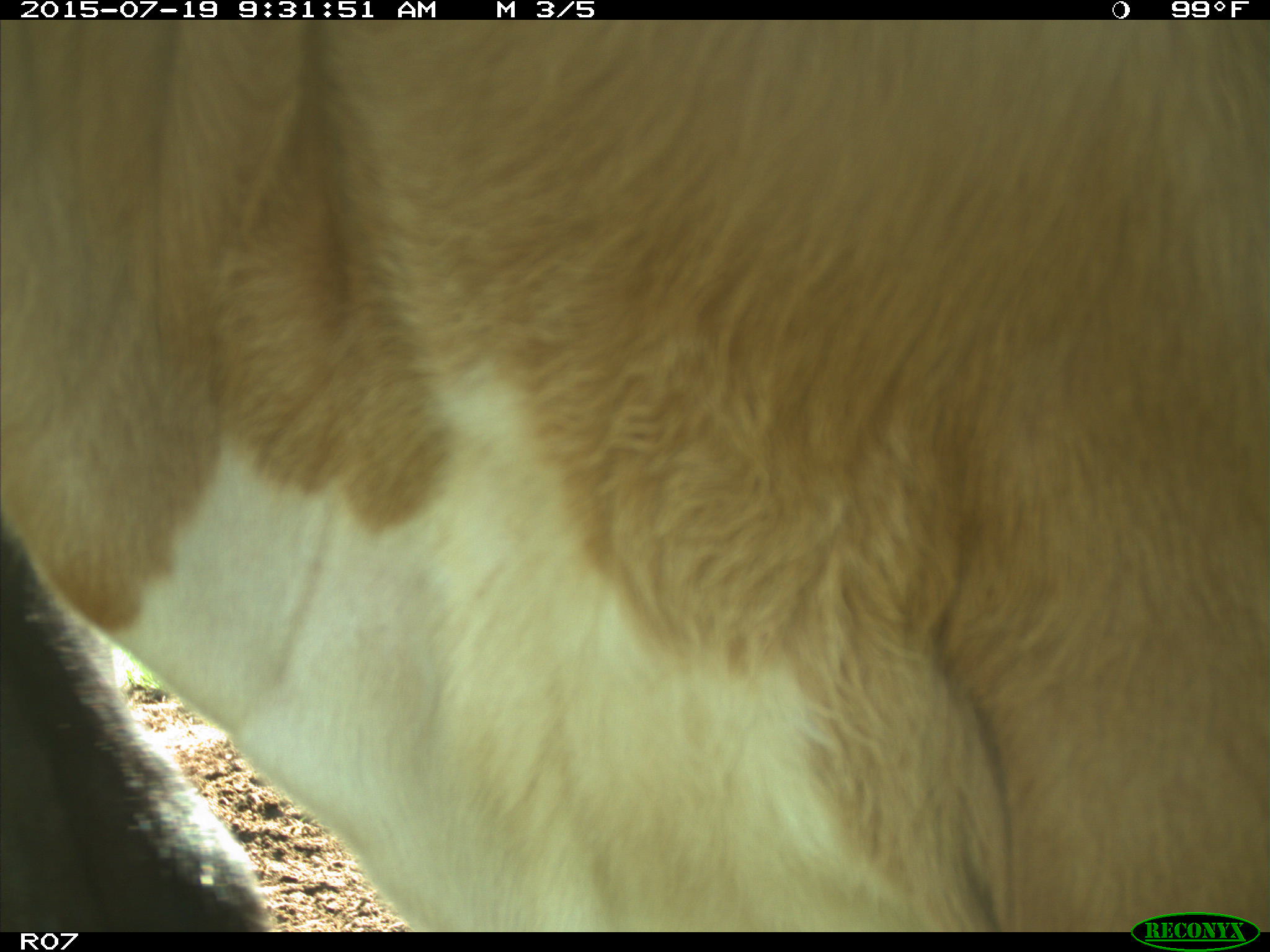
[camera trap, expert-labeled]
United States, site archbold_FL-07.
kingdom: Animalia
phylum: Chordata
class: Mammalia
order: Artiodactyla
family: Bovidae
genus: Bos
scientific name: Bos taurus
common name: domestic cow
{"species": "Bos taurus (domestic cow)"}